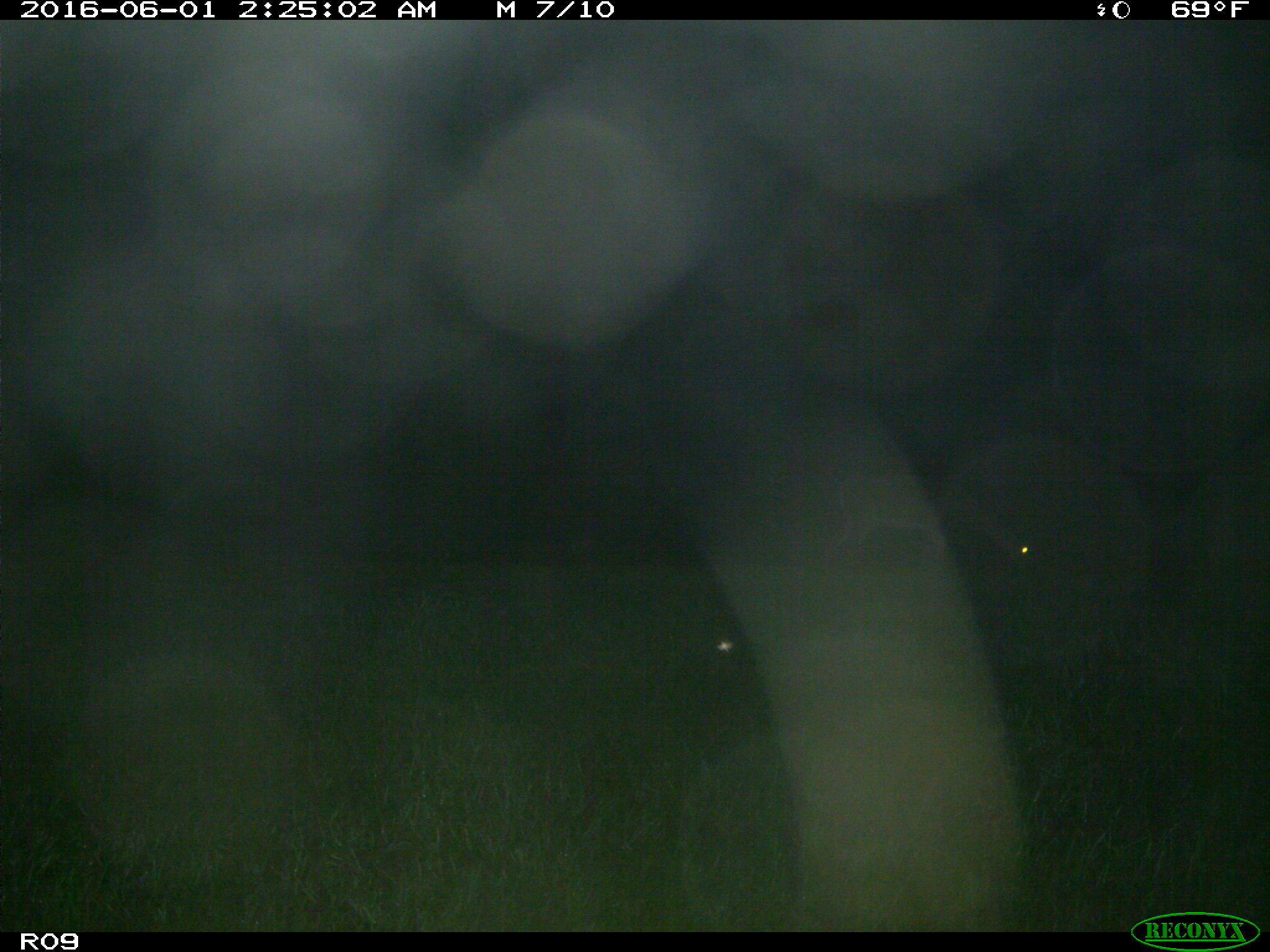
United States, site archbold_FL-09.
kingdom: Animalia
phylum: Chordata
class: Mammalia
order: Artiodactyla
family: Cervidae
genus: Odocoileus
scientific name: Odocoileus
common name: deer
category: unidentified deer